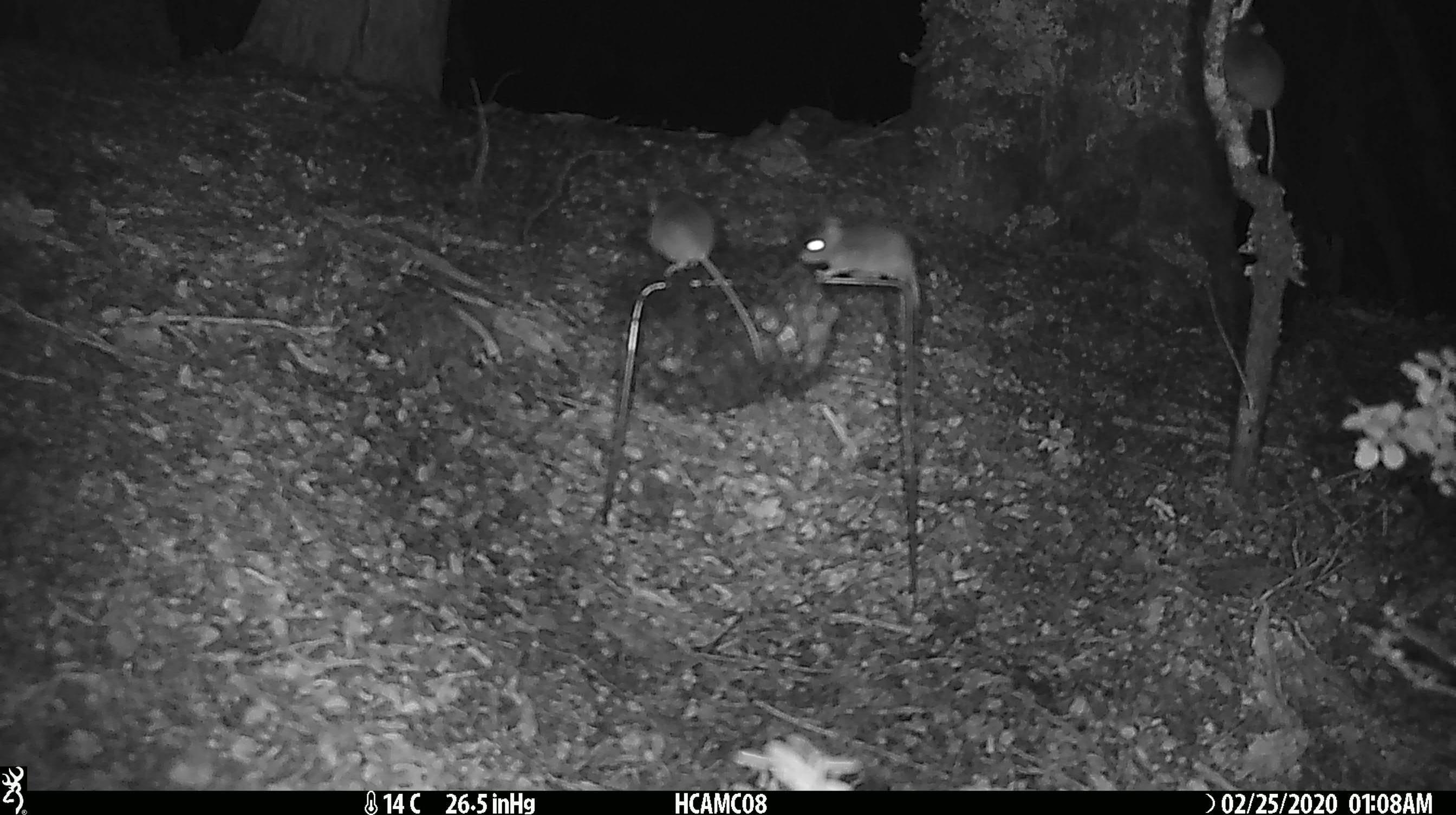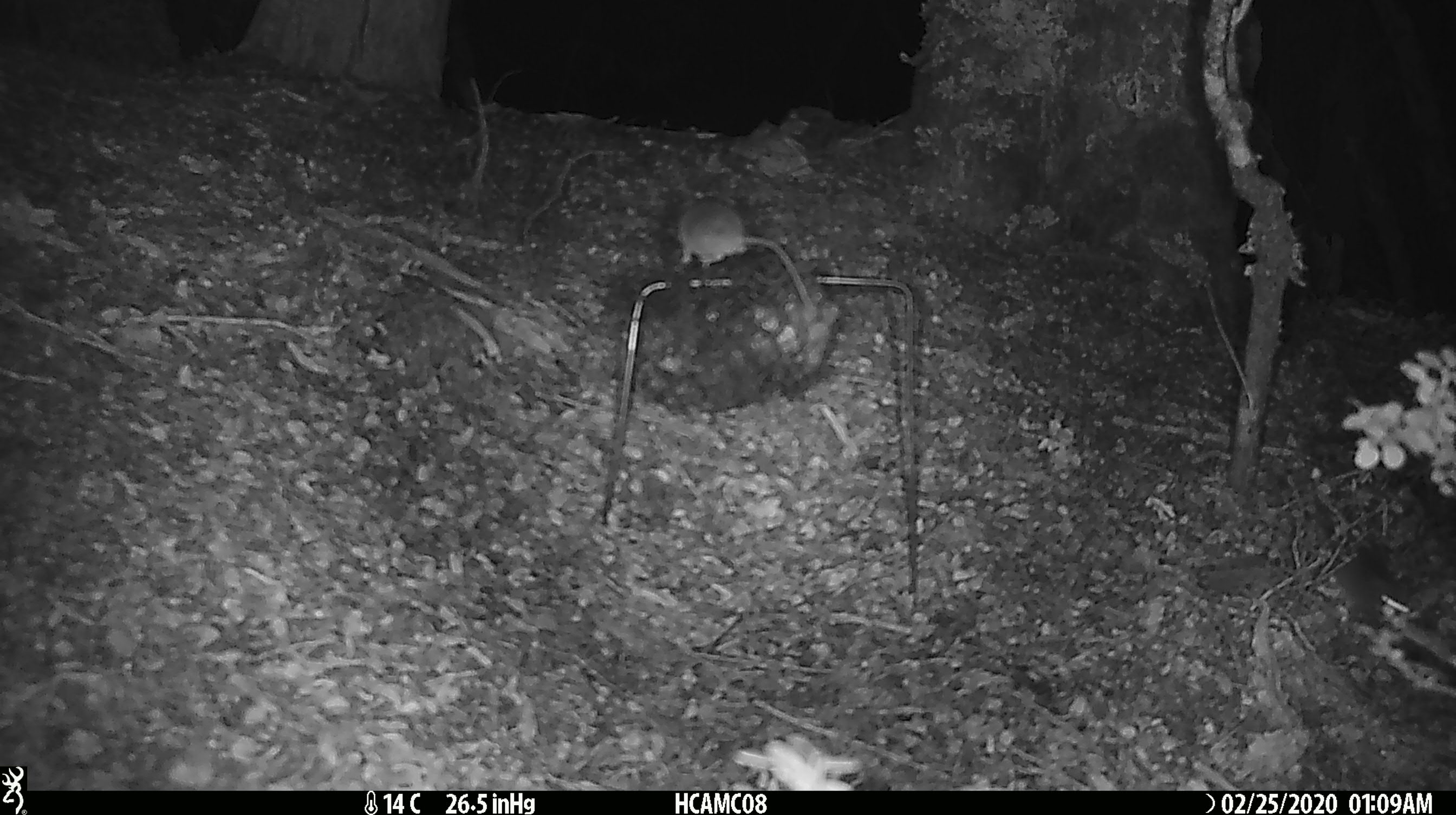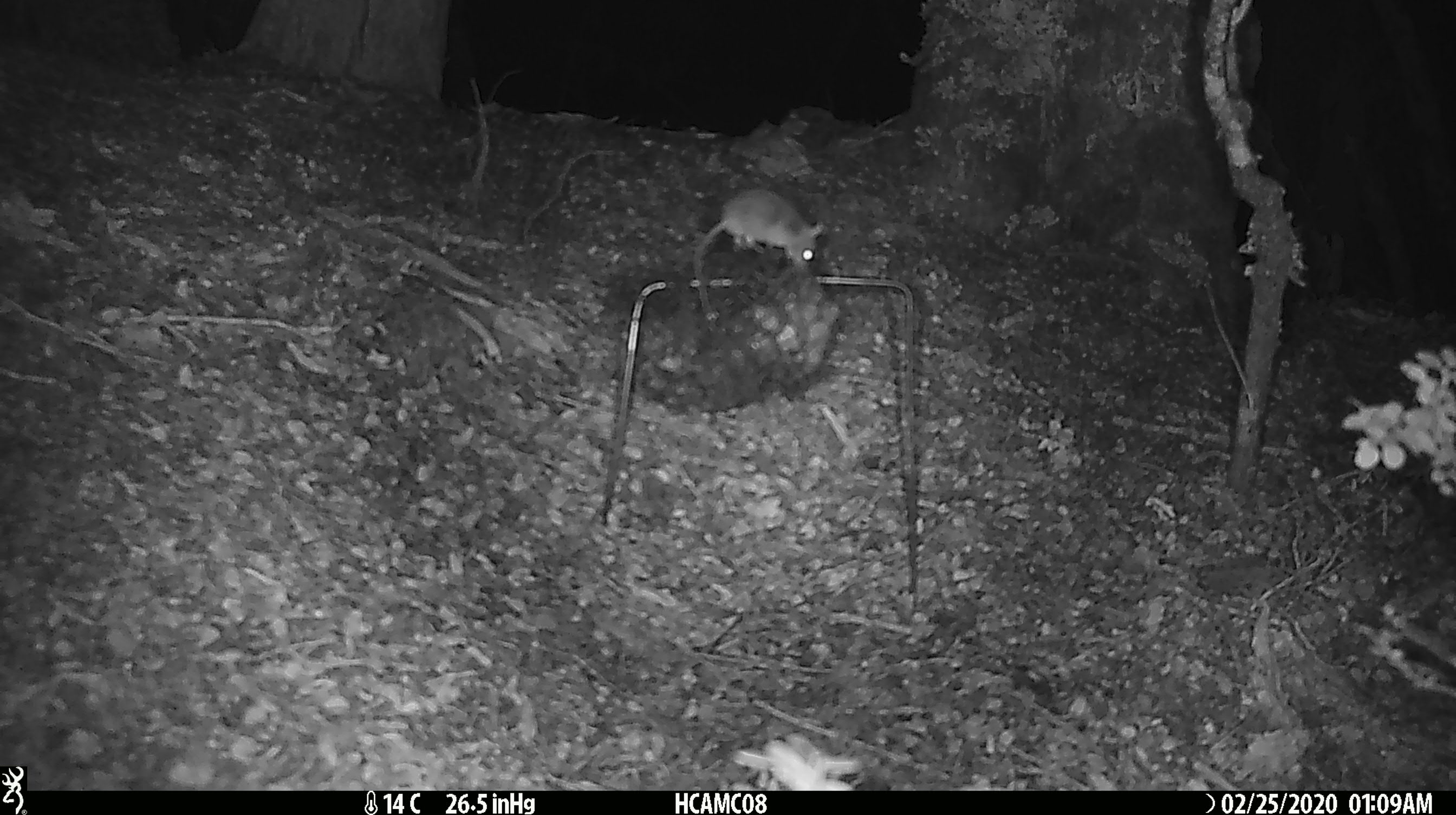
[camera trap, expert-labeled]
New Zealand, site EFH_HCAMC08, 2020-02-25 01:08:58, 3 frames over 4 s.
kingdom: Animalia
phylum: Chordata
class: Mammalia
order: Rodentia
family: Muridae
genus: Mus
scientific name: Mus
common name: mouse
Mouse (Mus).